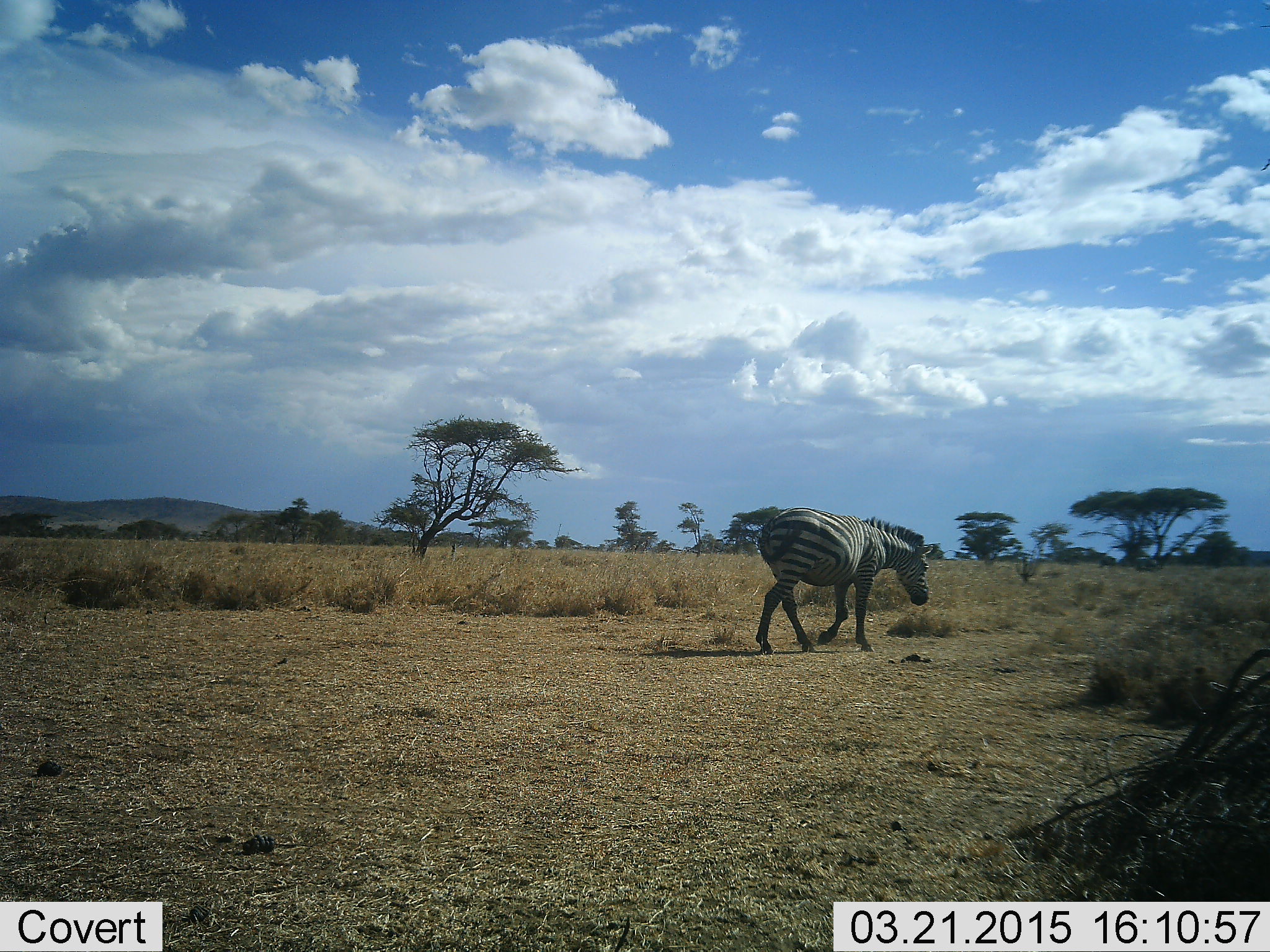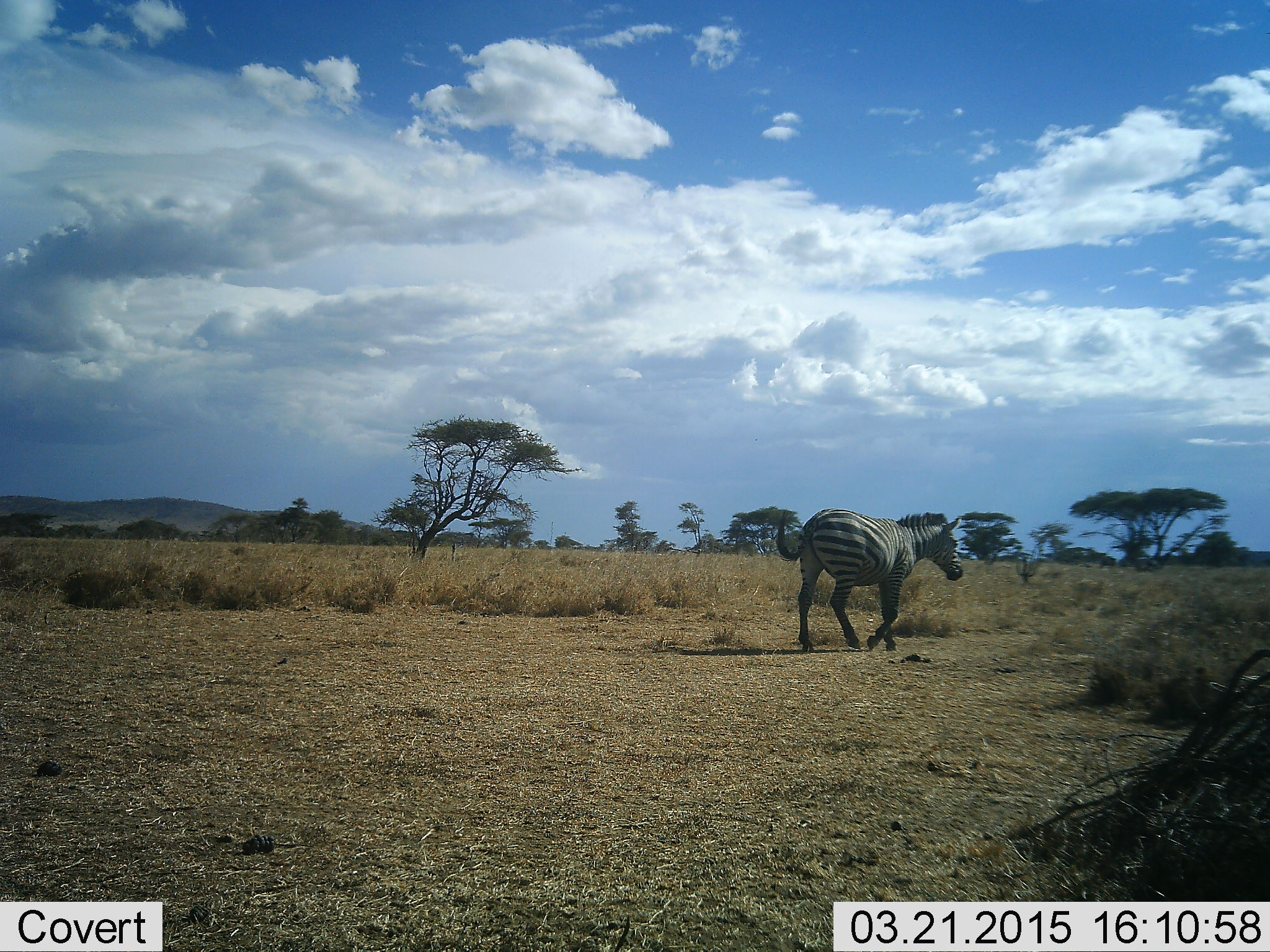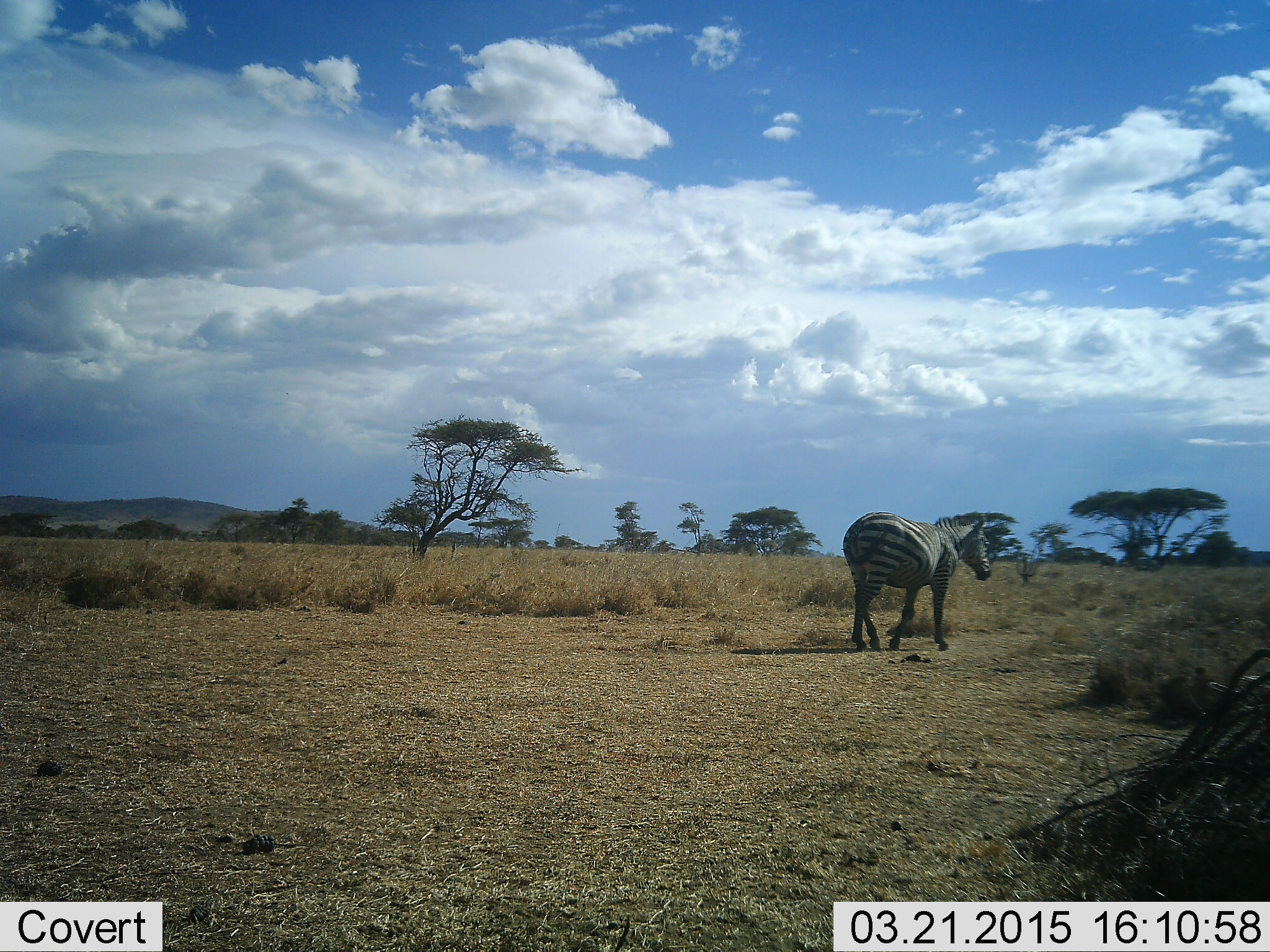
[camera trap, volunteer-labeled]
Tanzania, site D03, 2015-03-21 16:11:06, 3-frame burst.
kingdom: Animalia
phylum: Chordata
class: Mammalia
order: Perissodactyla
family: Equidae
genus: Equus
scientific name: Equus quagga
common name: plains zebra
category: zebra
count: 1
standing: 10%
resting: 0%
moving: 90%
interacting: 0%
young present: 0%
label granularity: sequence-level